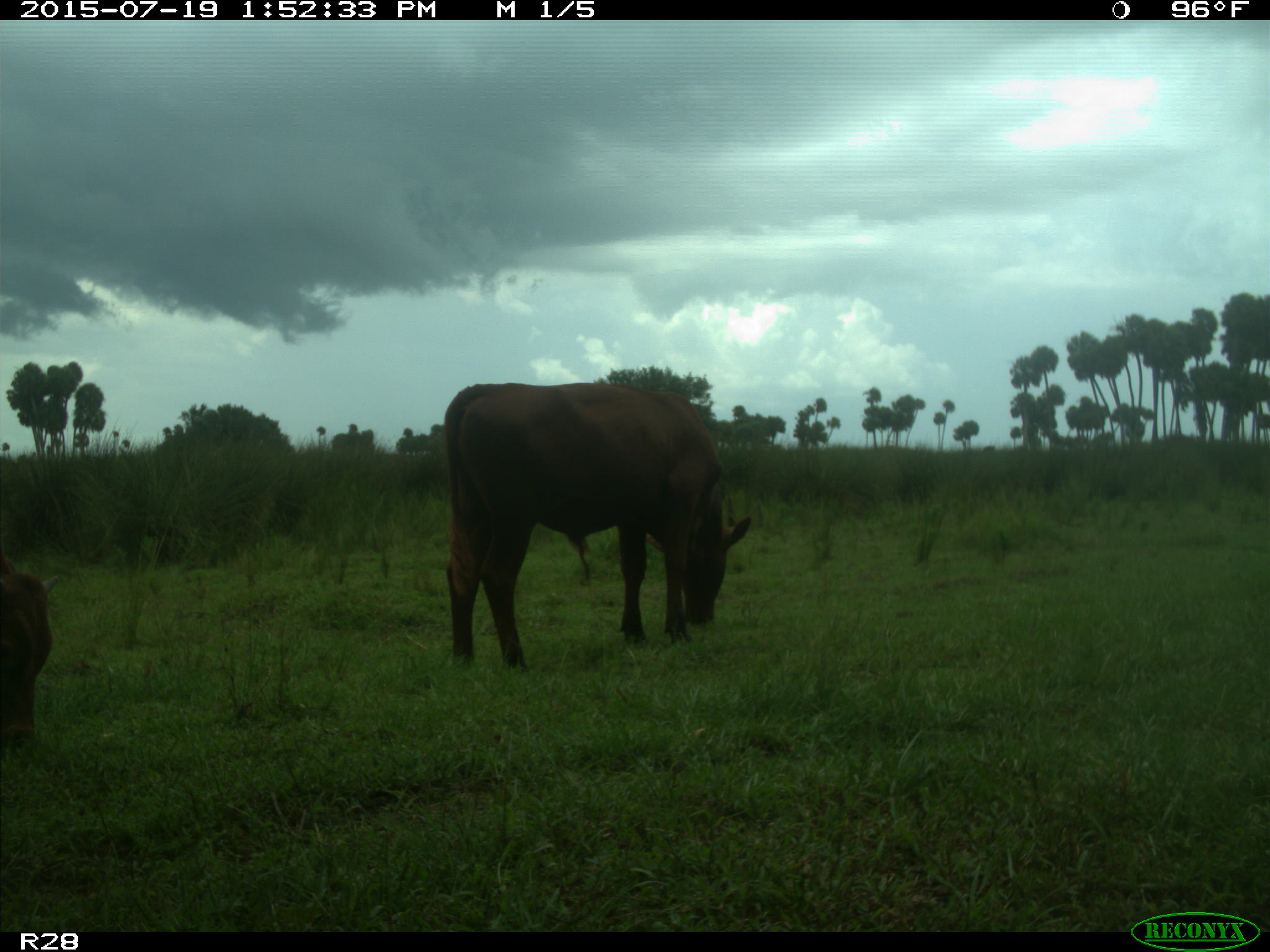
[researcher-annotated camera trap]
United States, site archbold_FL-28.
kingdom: Animalia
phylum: Chordata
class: Mammalia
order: Artiodactyla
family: Bovidae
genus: Bos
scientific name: Bos taurus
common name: domestic cow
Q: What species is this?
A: Bos taurus (domestic cow).